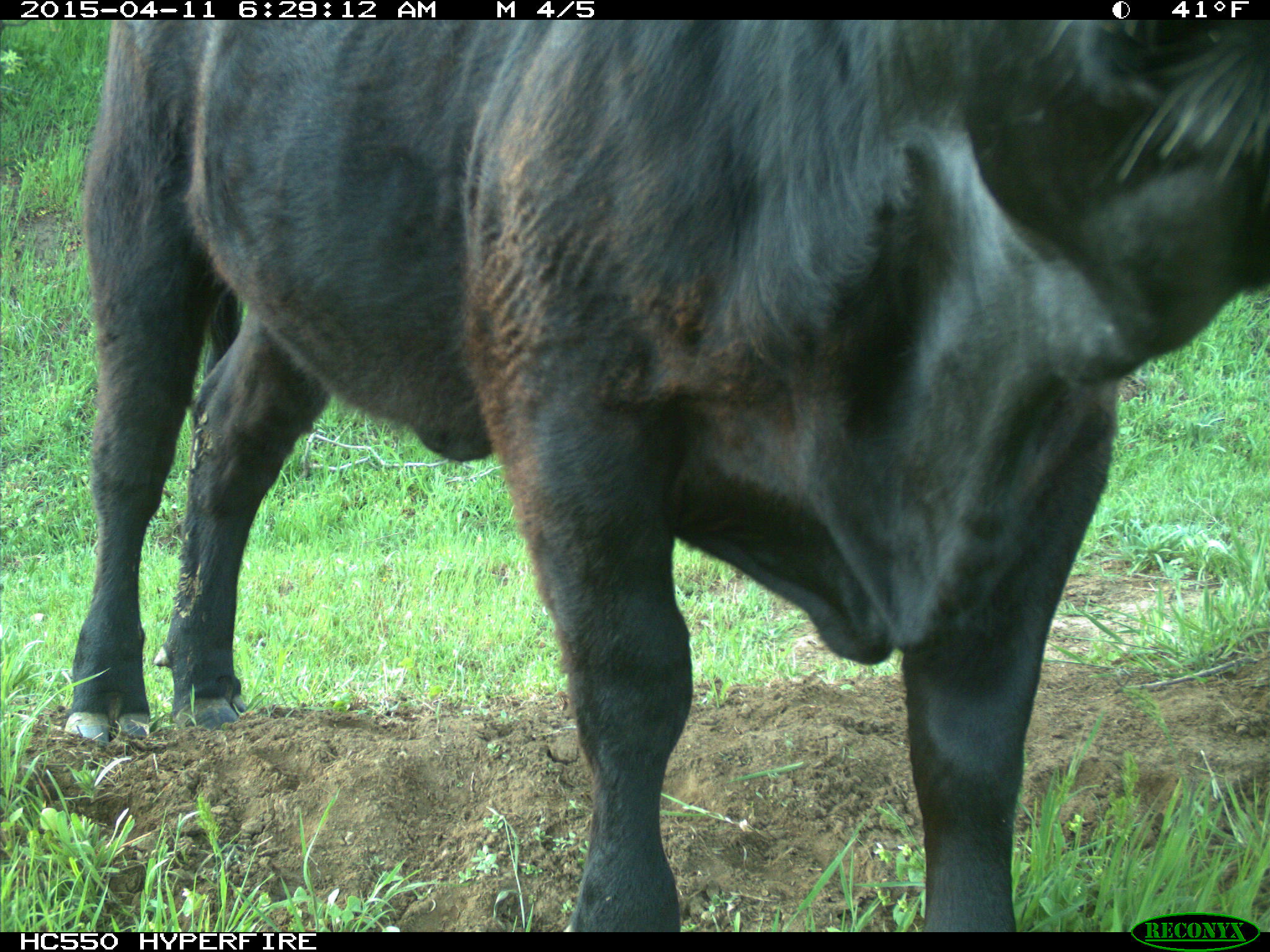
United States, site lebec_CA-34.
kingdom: Animalia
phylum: Chordata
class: Mammalia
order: Artiodactyla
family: Bovidae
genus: Bos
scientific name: Bos taurus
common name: domestic cow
Bos taurus (domestic cow).